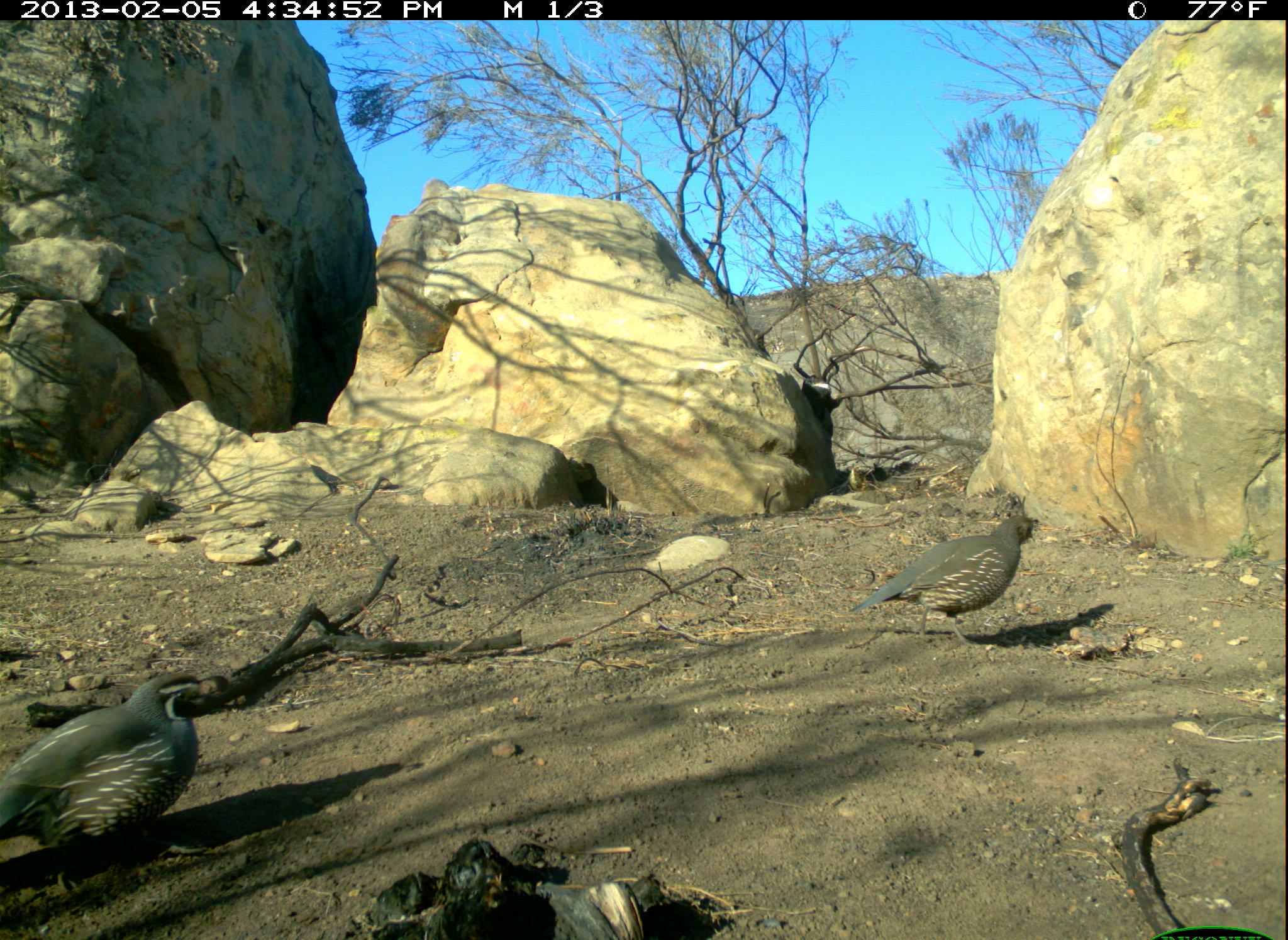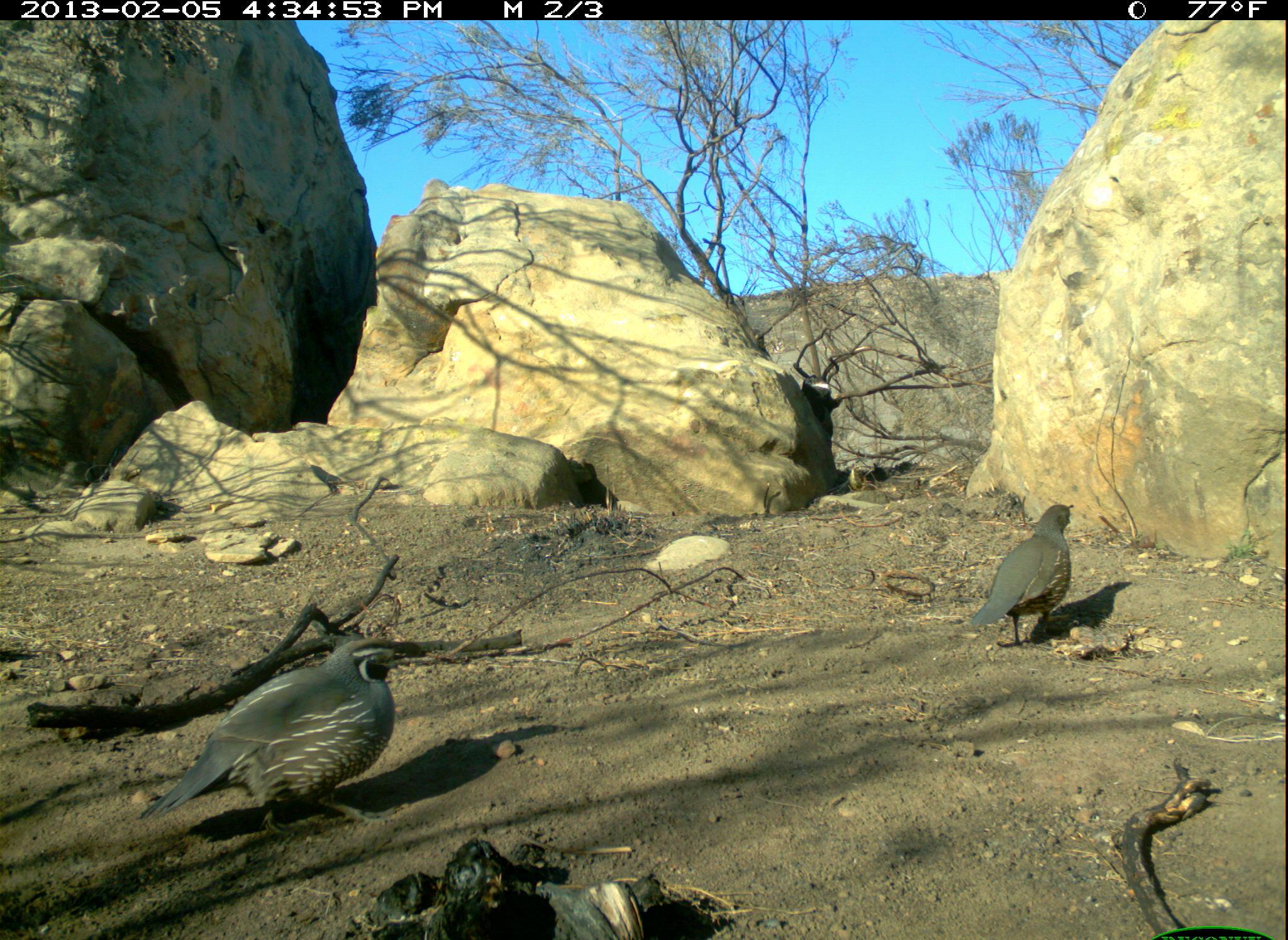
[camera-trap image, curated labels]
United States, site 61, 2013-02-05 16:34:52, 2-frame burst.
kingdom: Animalia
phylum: Chordata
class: Aves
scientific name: Aves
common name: bird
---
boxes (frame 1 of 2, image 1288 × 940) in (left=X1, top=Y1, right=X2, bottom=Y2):
bird: (left=6, top=676, right=237, bottom=905); (left=852, top=512, right=1048, bottom=659)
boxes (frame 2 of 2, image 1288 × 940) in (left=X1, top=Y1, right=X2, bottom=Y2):
bird: (left=127, top=615, right=441, bottom=850); (left=945, top=486, right=1132, bottom=662)